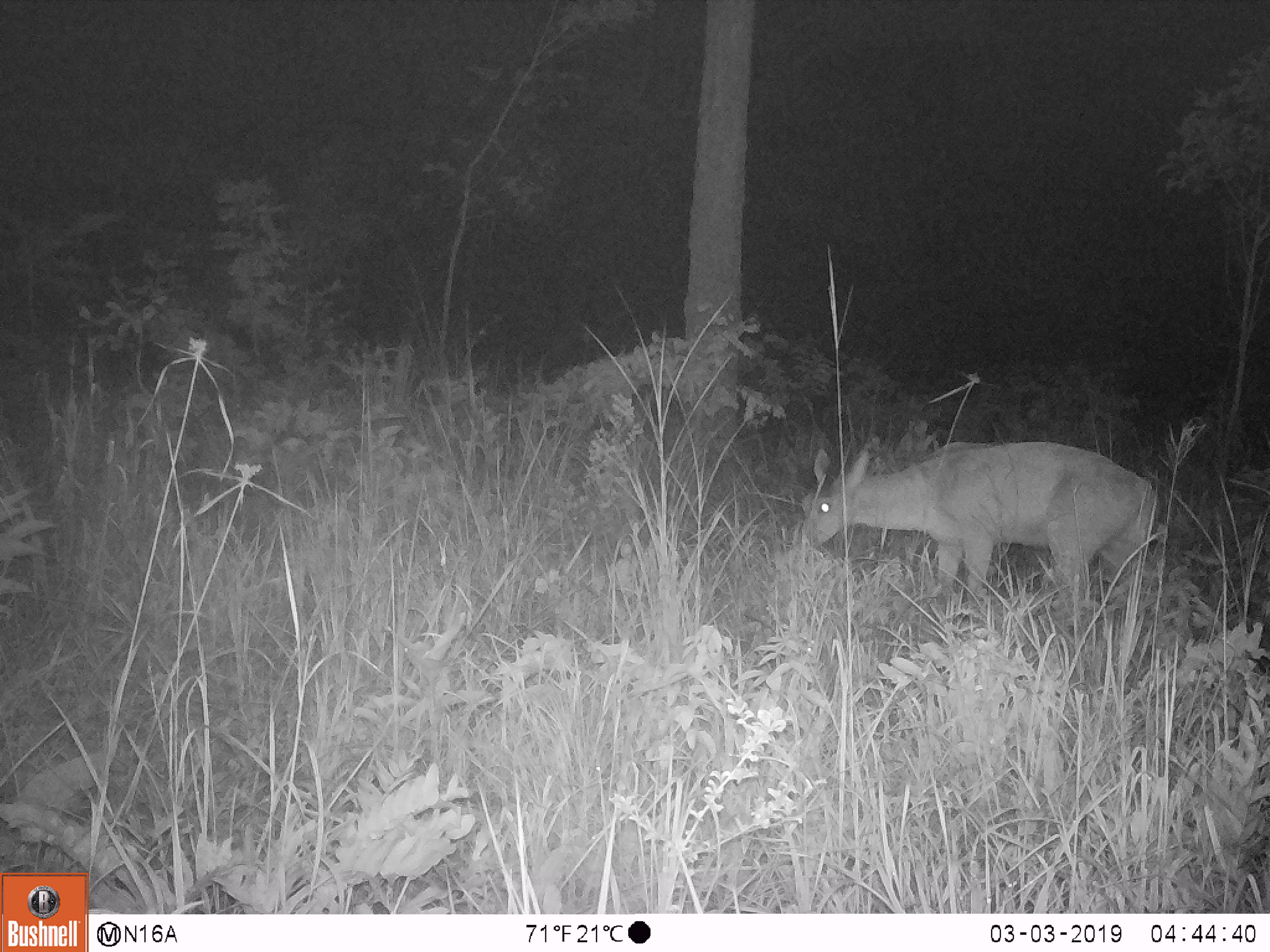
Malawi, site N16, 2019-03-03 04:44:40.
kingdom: Animalia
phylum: Chordata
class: Mammalia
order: Artiodactyla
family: Bovidae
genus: Redunca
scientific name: Redunca arundinum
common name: southern reedbuck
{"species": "southern reedbuck (Redunca arundinum)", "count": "1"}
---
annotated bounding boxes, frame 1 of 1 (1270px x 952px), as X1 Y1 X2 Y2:
southern reedbuck: 773 436 1163 606